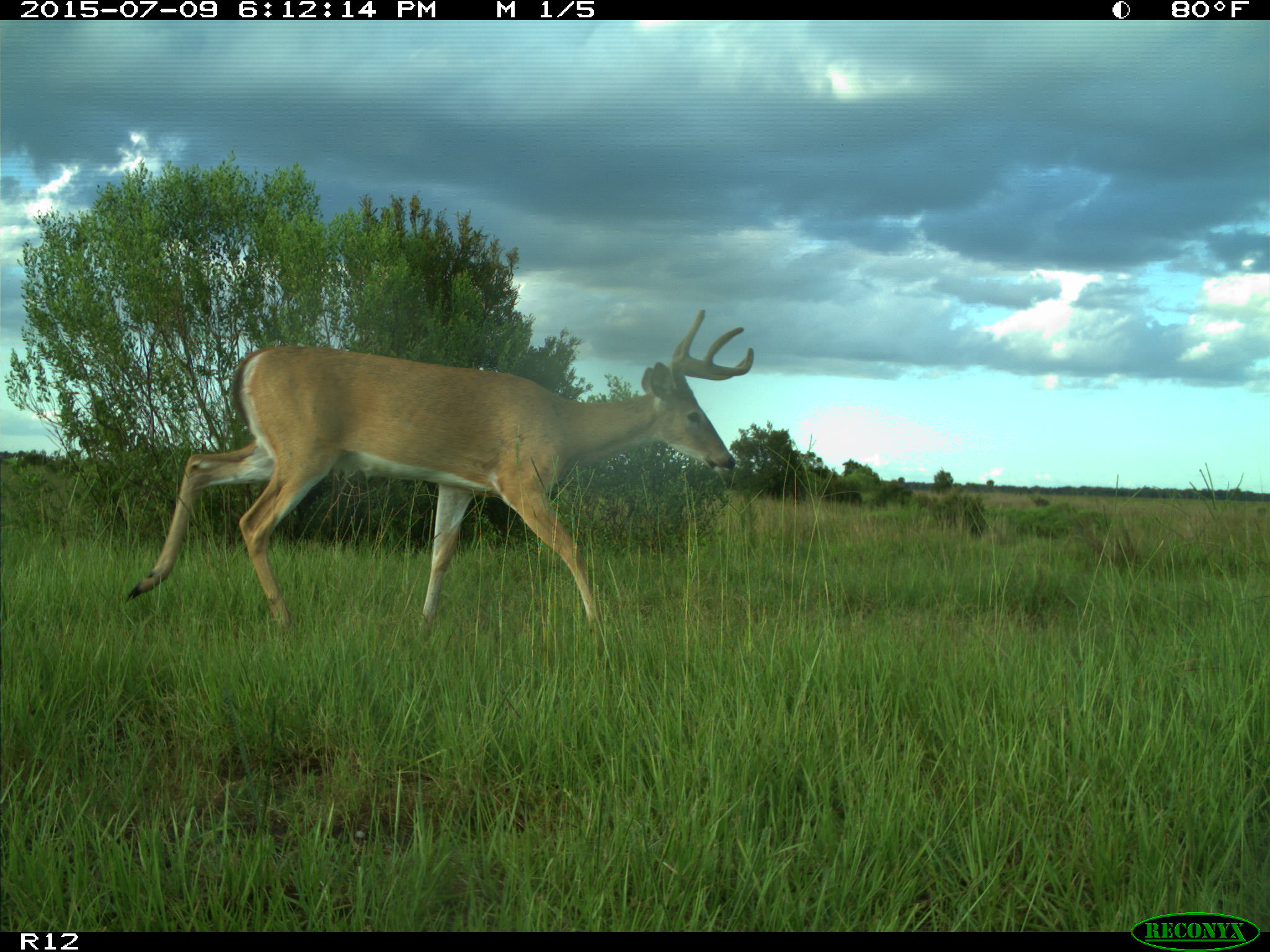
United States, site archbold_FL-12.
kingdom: Animalia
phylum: Chordata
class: Mammalia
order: Artiodactyla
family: Cervidae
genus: Odocoileus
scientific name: Odocoileus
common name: deer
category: unidentified deer